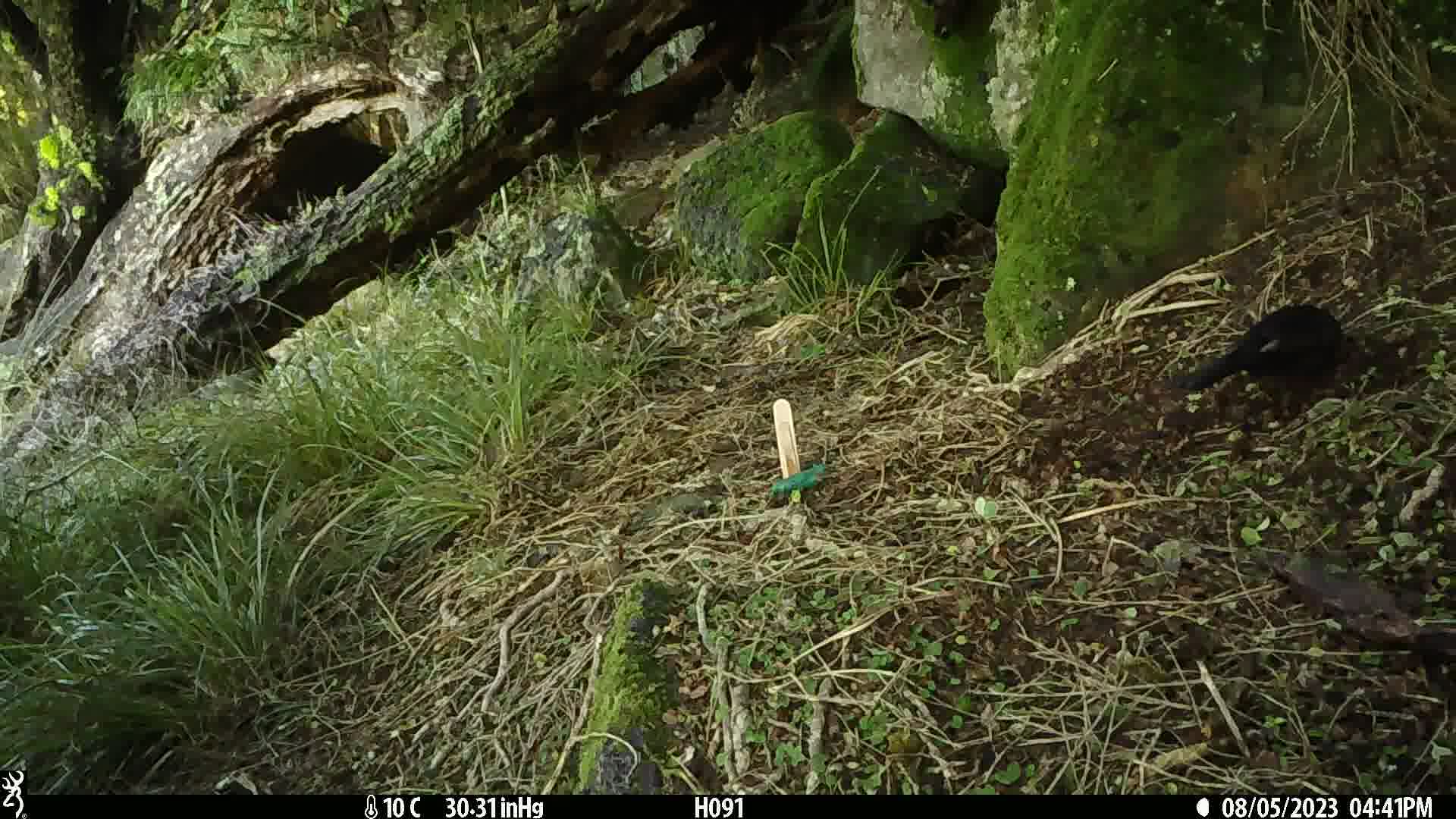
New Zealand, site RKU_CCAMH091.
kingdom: Animalia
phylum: Chordata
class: Aves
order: Passeriformes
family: Turdidae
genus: Turdus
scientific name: Turdus merula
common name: eurasian blackbird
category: blackbird